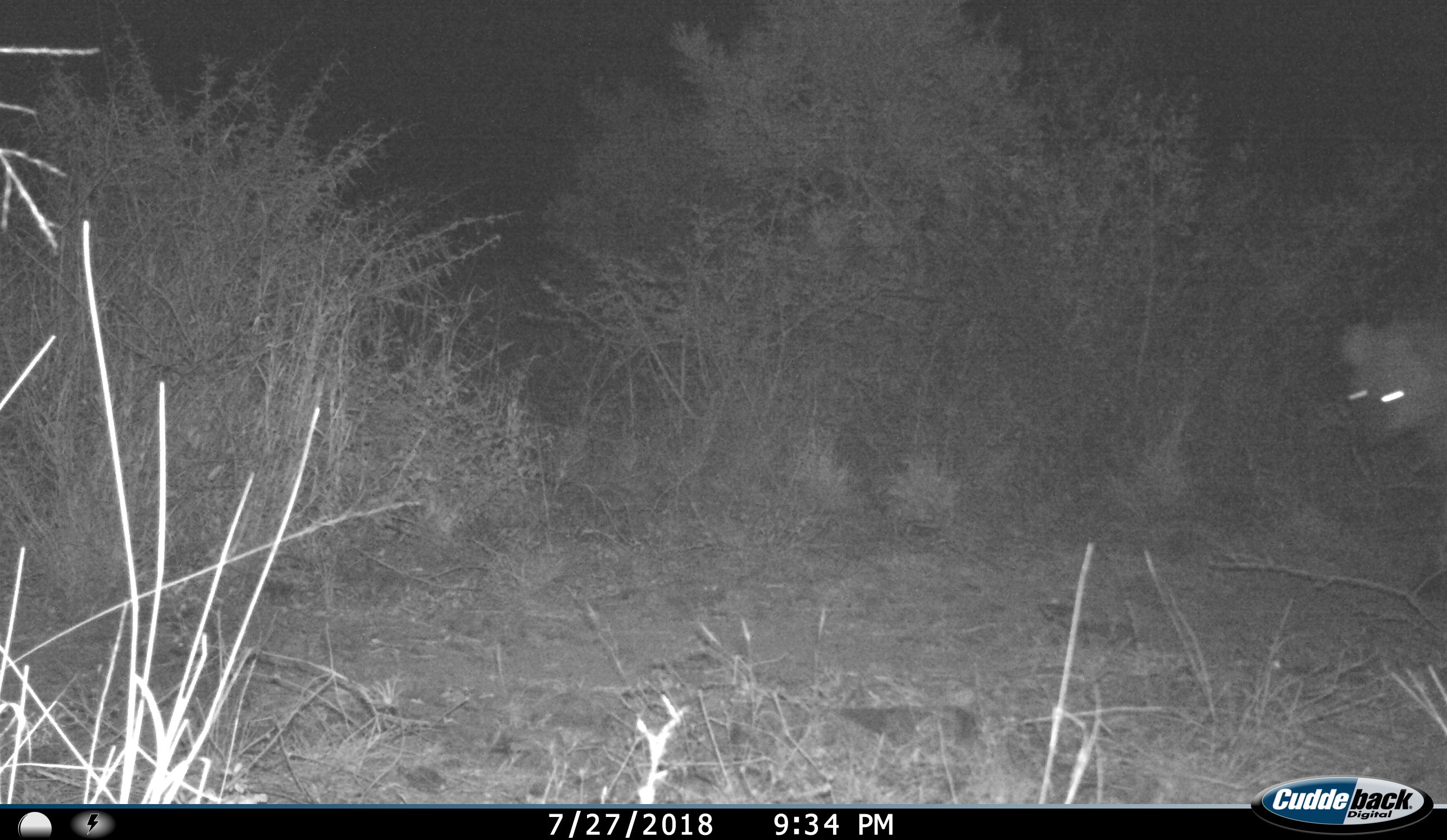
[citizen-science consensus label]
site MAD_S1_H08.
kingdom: Animalia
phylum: Chordata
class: Mammalia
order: Carnivora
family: Hyaenidae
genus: Crocuta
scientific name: Crocuta crocuta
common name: spotted hyena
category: hyenaspotted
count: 1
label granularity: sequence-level